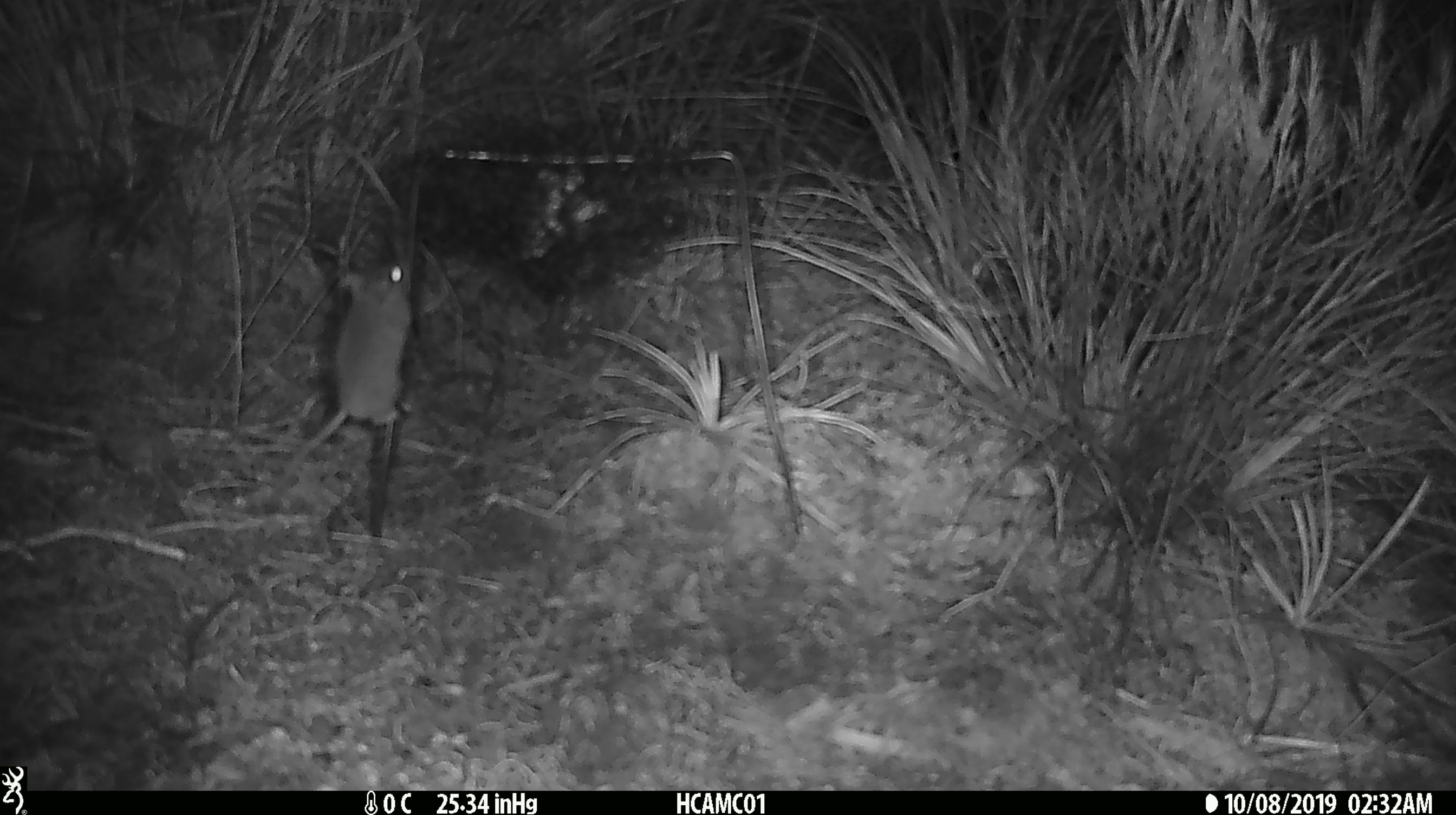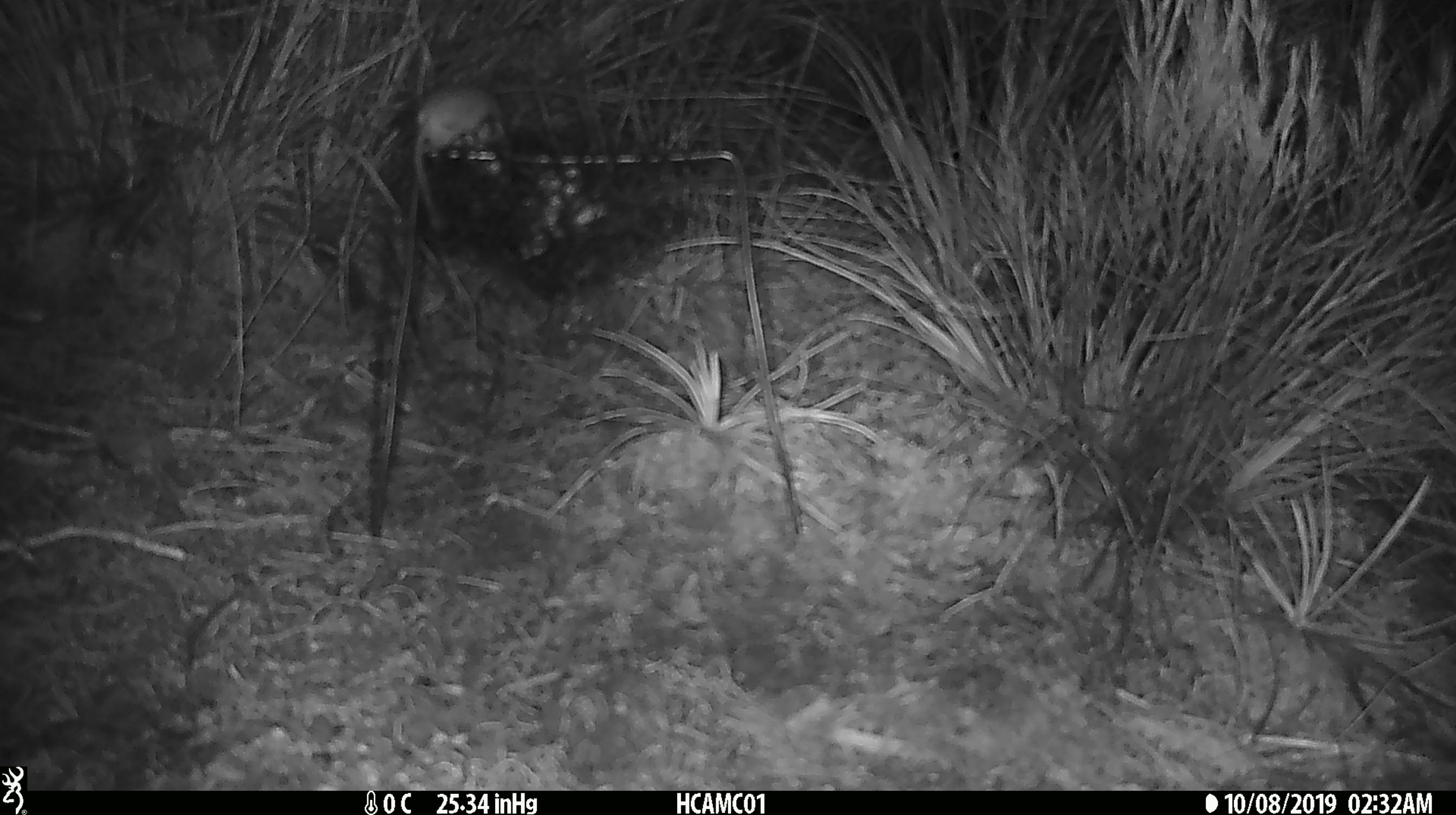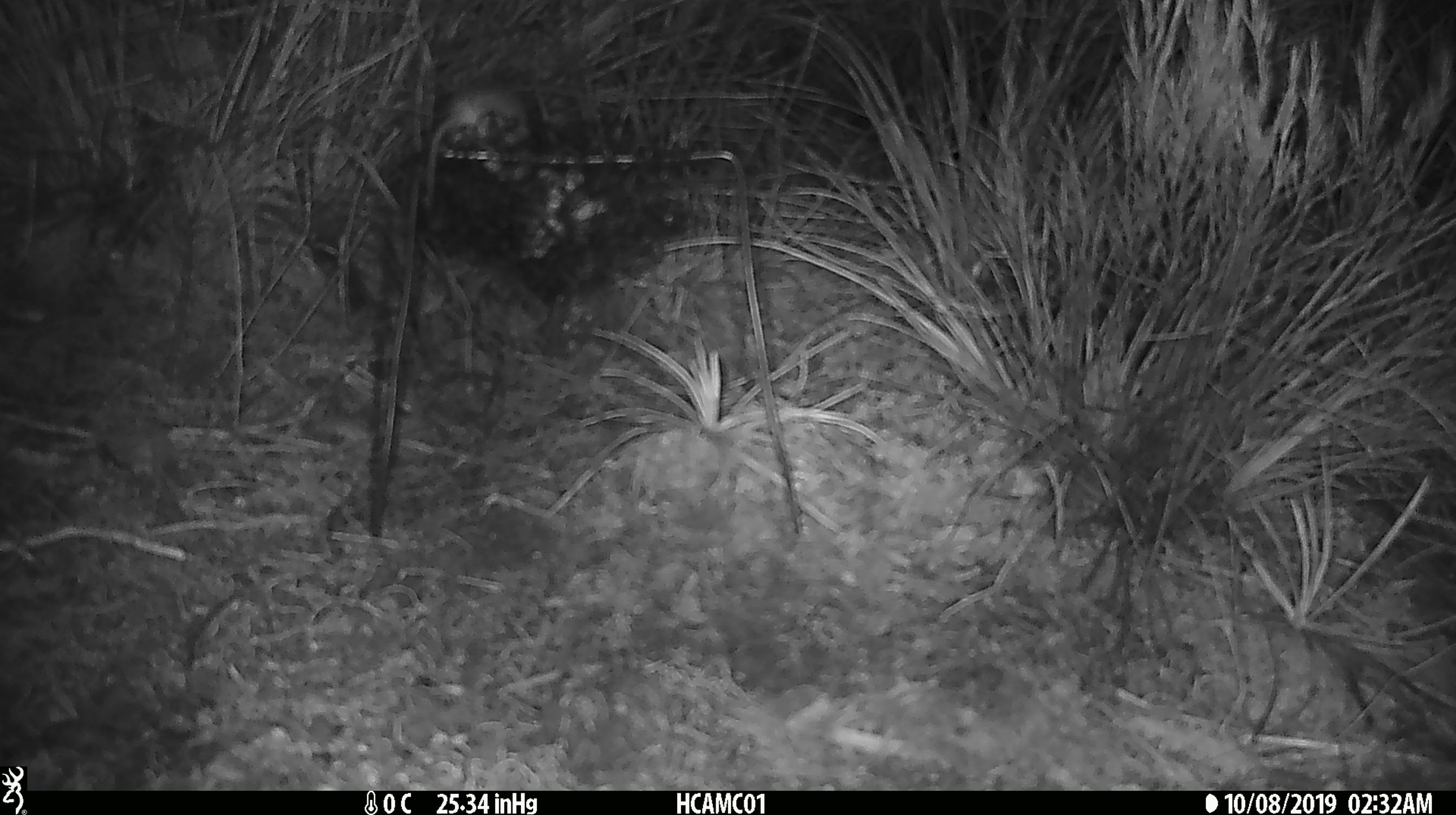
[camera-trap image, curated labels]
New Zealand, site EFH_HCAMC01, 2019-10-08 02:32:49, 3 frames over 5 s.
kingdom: Animalia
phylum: Chordata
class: Mammalia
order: Rodentia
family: Muridae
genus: Mus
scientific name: Mus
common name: mouse